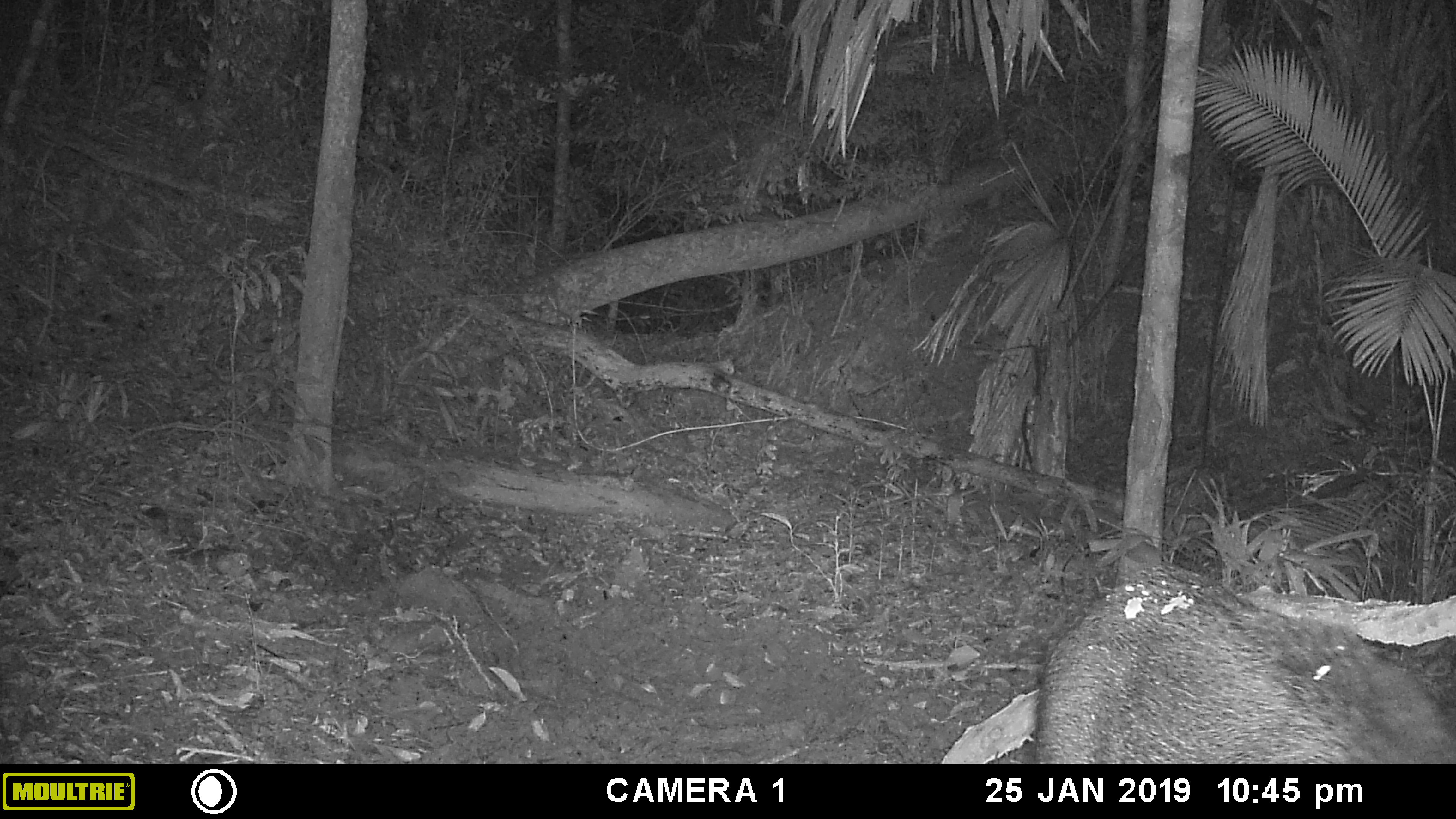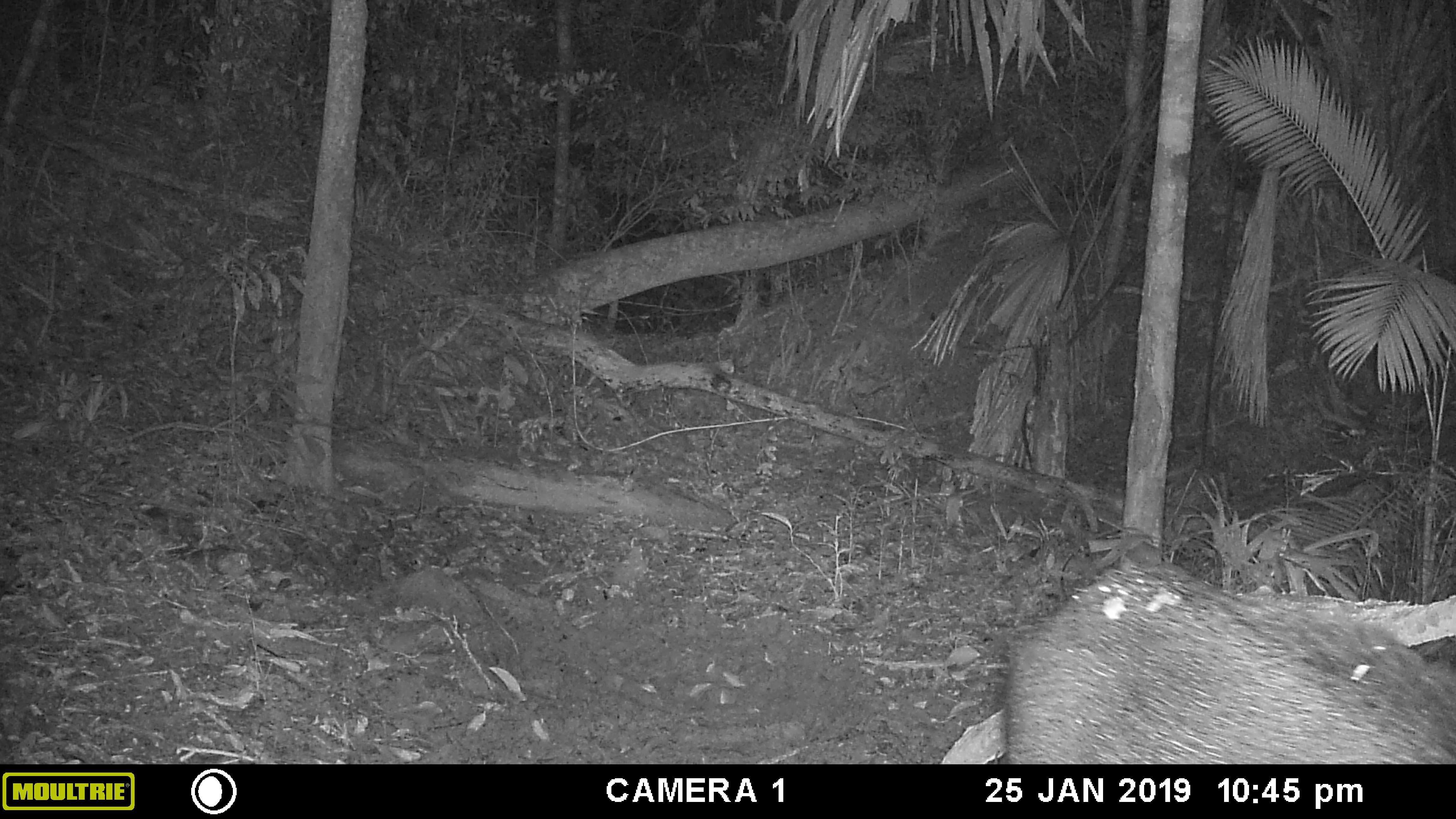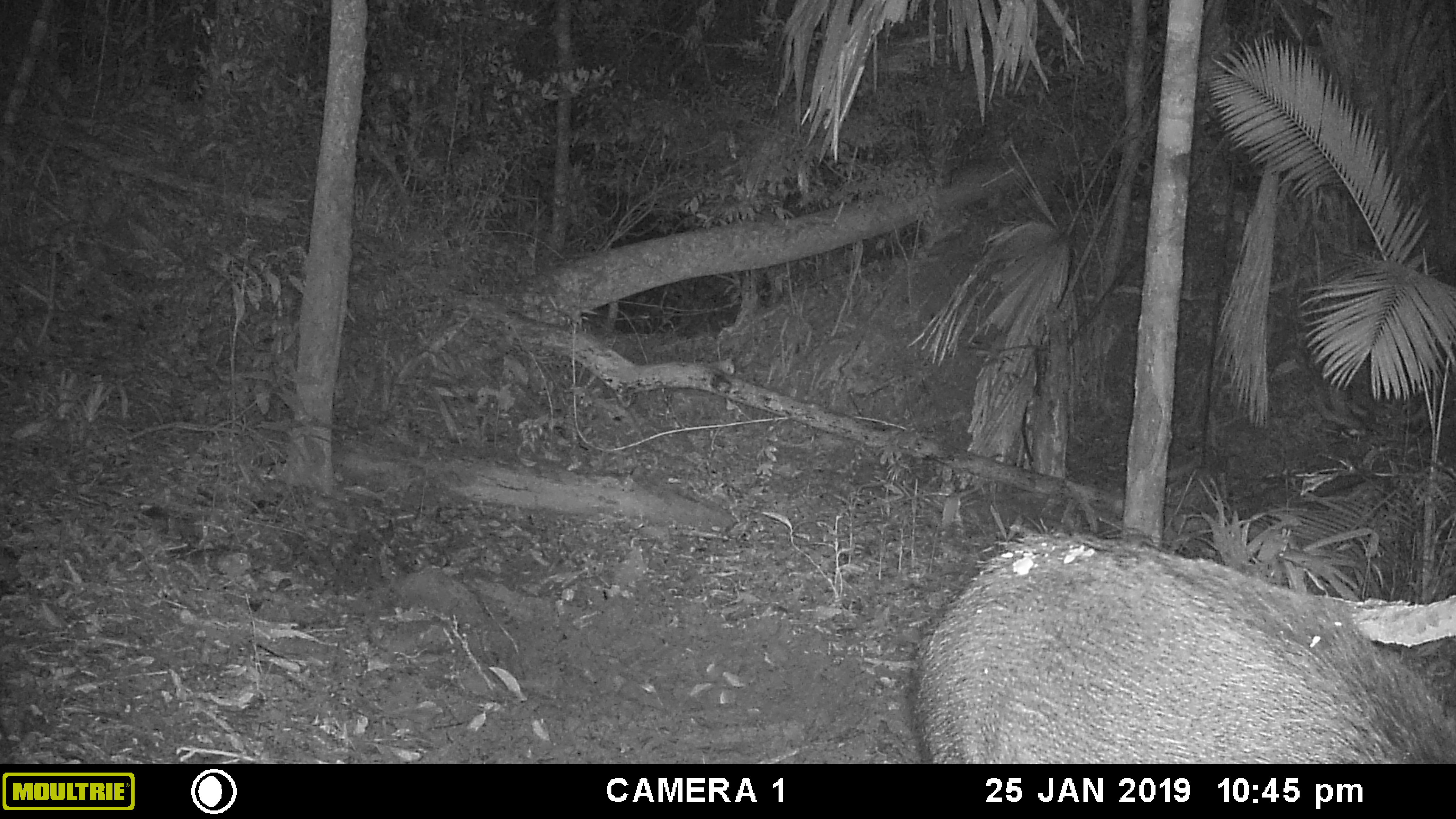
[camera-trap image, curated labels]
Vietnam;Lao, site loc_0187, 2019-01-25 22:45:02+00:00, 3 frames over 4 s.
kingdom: Animalia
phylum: Chordata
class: Mammalia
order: Artiodactyla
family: Suidae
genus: Sus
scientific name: Sus scrofa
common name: eurasian wild pig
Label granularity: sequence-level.